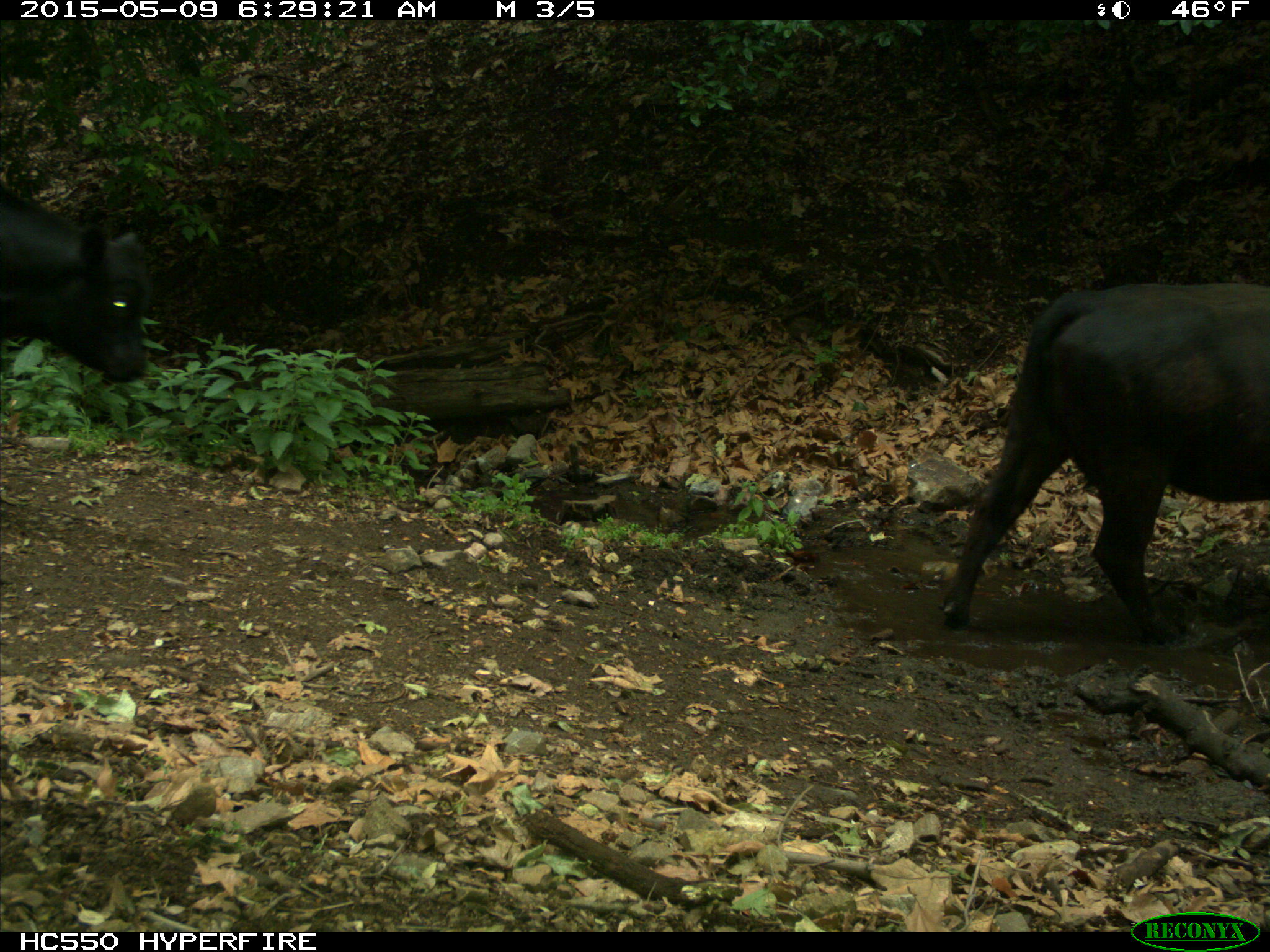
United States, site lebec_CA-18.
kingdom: Animalia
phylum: Chordata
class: Mammalia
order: Artiodactyla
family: Bovidae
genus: Bos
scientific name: Bos taurus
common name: domestic cow